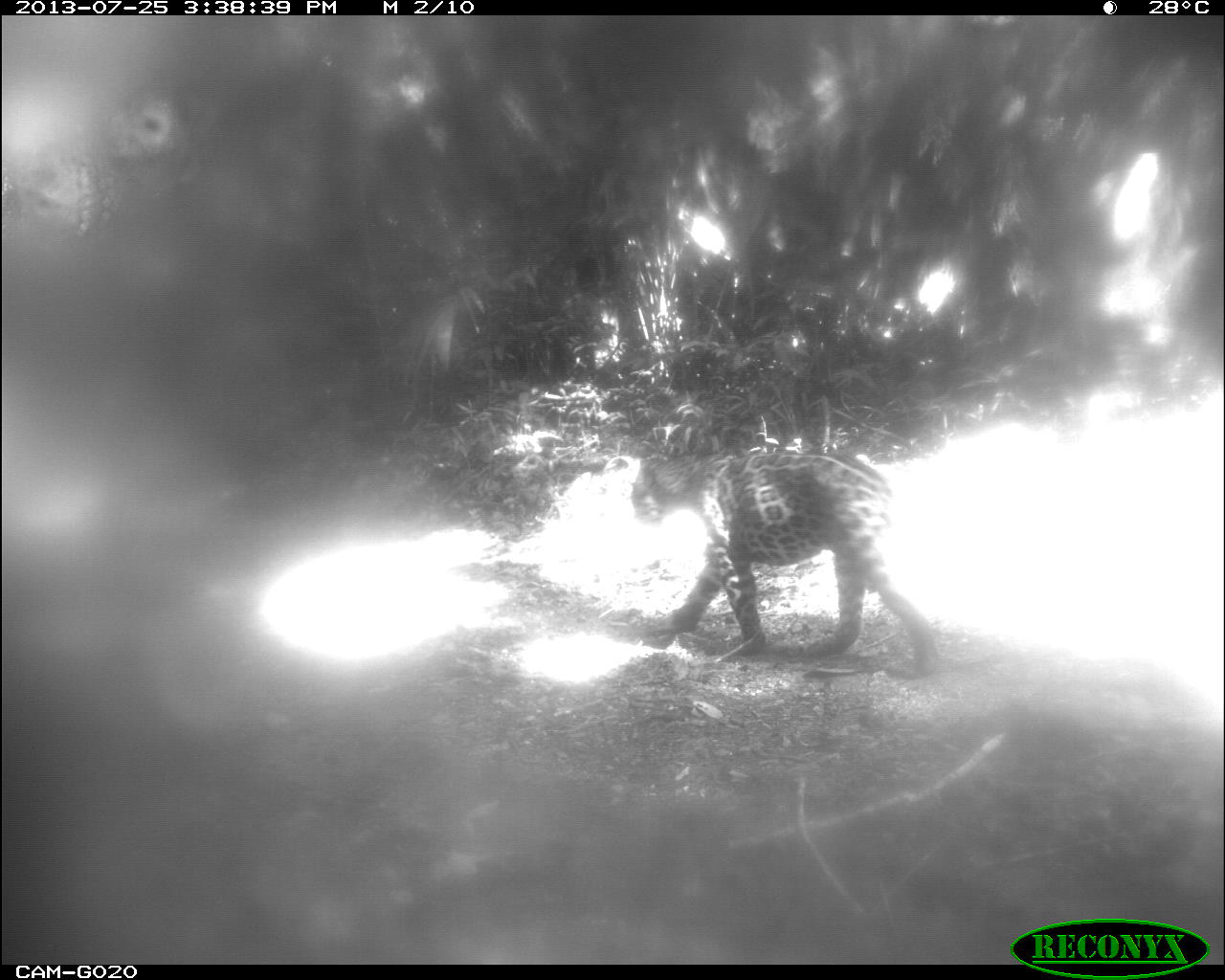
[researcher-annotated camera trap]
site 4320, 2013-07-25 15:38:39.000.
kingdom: Animalia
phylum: Chordata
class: Mammalia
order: Carnivora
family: Felidae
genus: Panthera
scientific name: Panthera onca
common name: jaguar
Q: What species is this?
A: Panthera onca (jaguar).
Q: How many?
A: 1.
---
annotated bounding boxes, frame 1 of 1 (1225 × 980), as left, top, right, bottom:
panthera onca: 627, 449, 944, 679